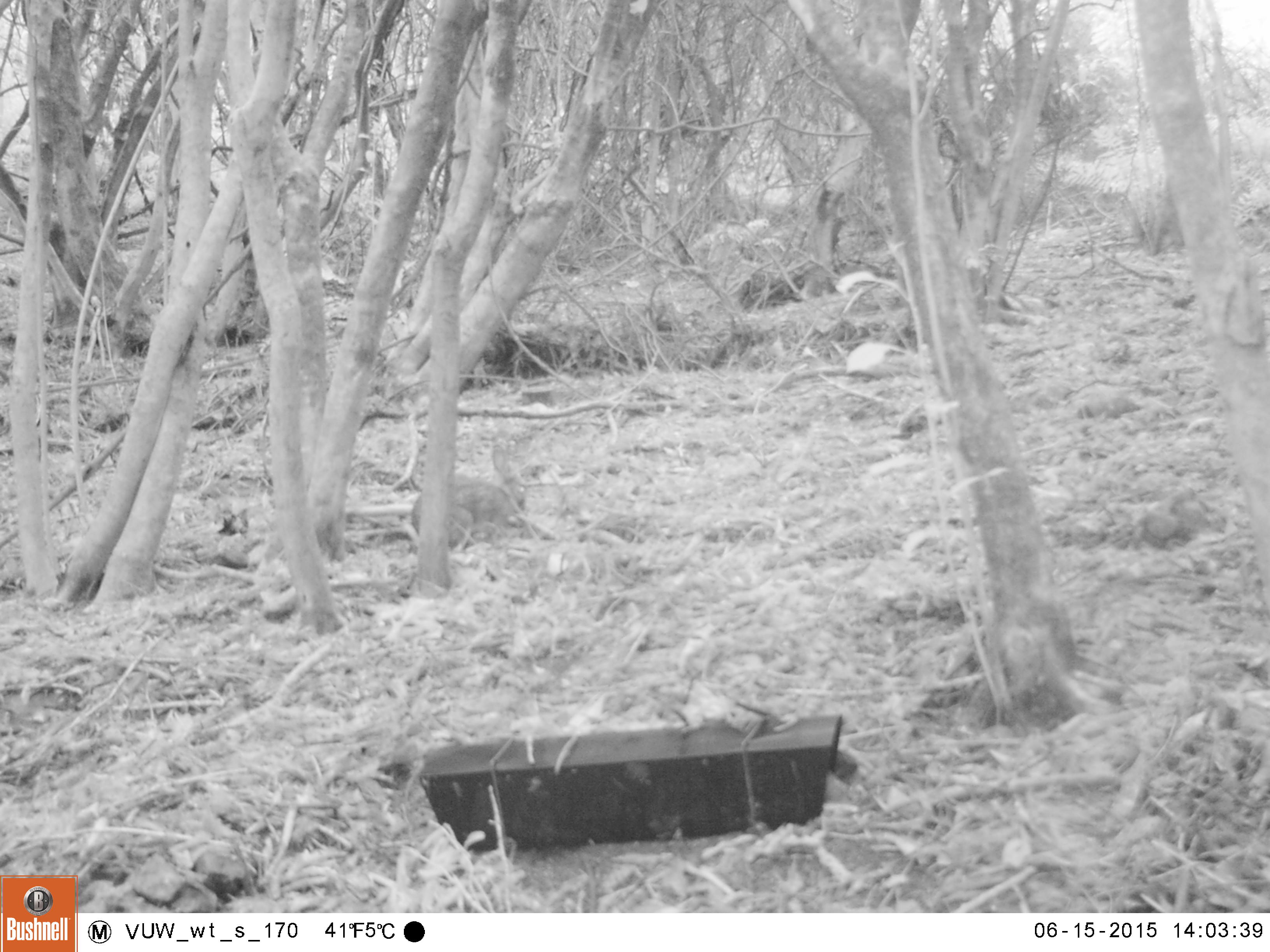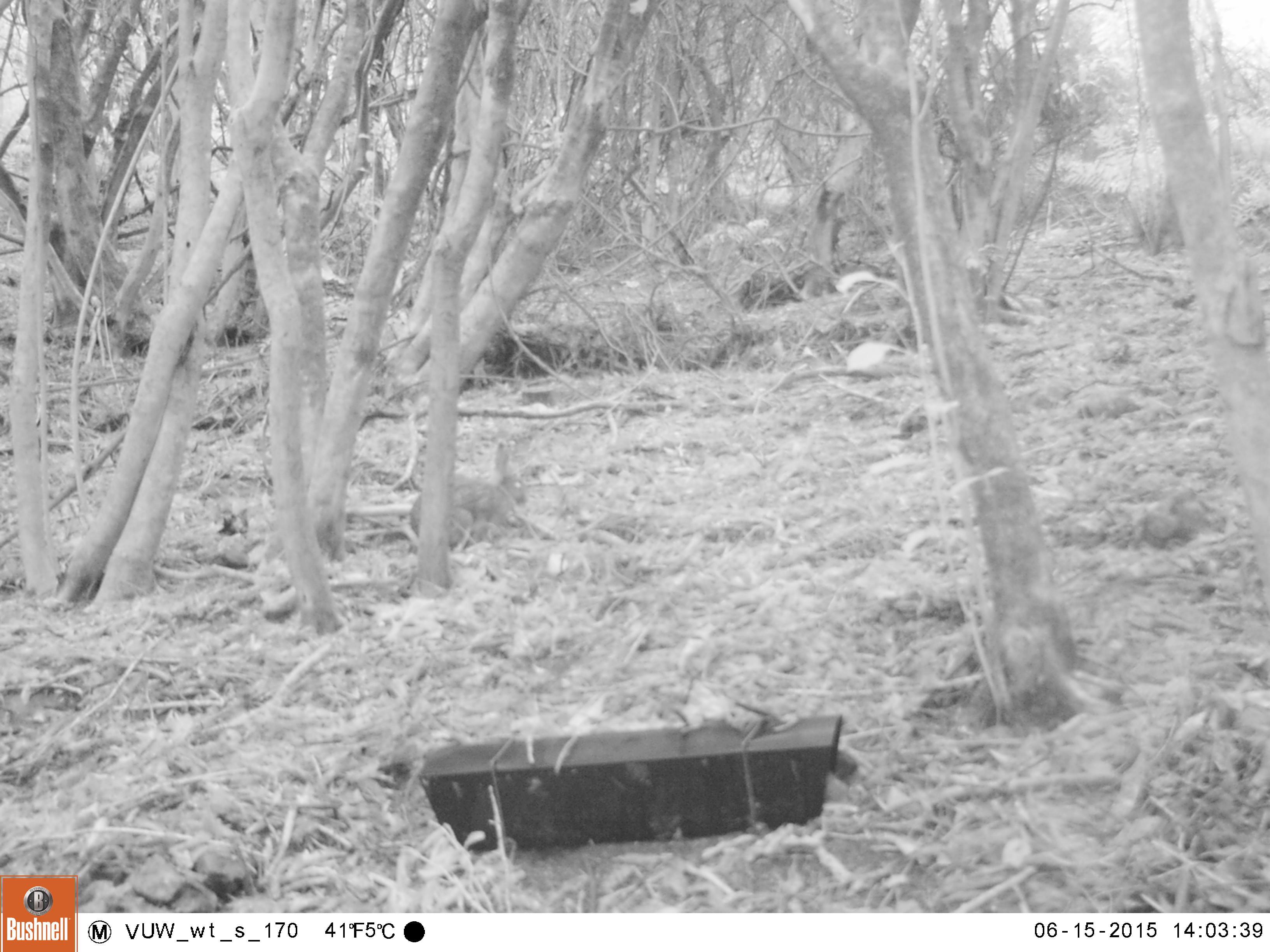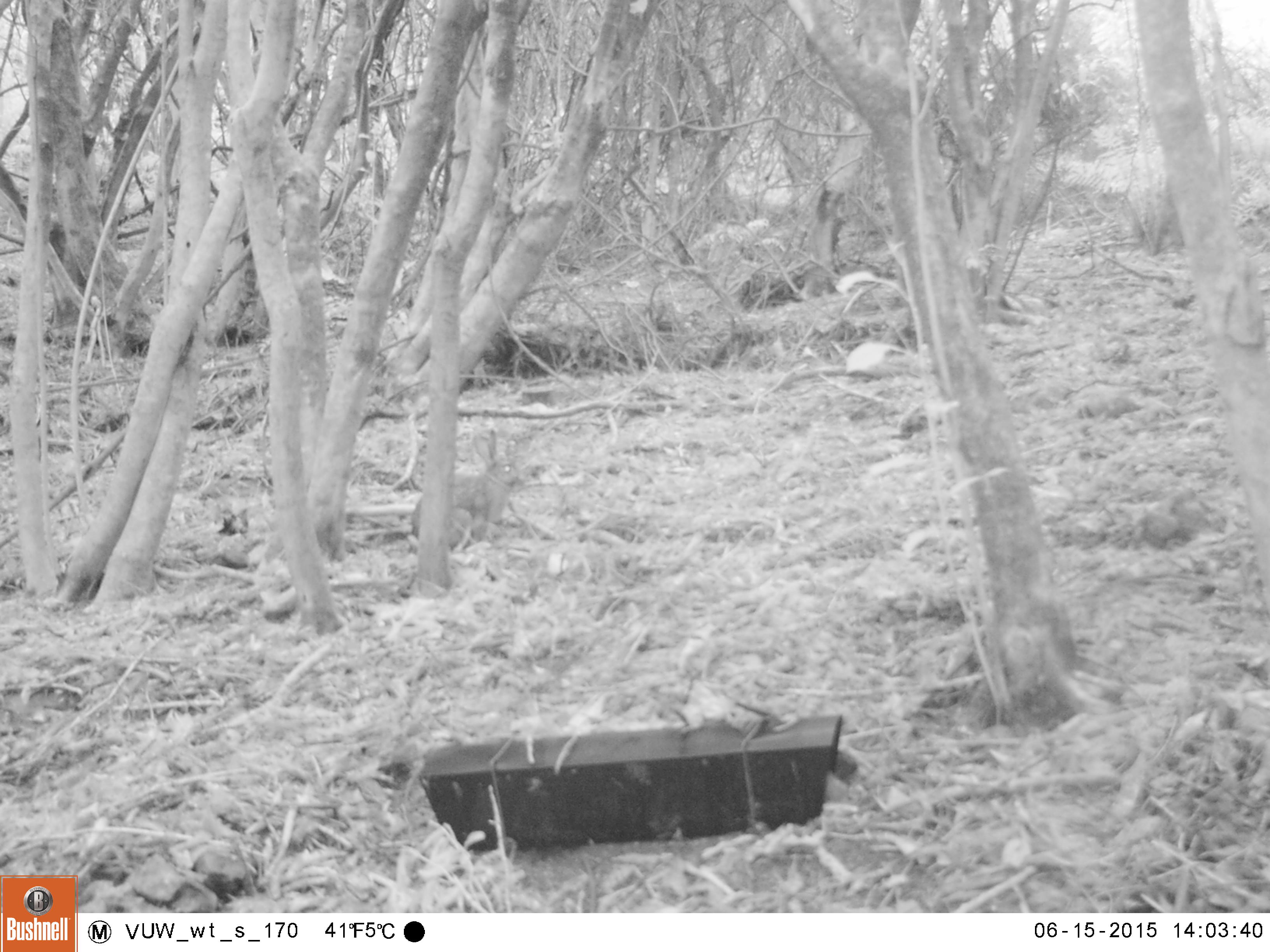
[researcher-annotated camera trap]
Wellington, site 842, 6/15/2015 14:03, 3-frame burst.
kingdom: Animalia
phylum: Chordata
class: Mammalia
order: Lagomorpha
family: Leporidae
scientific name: Leporidae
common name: rabbit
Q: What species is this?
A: Rabbit (Leporidae).